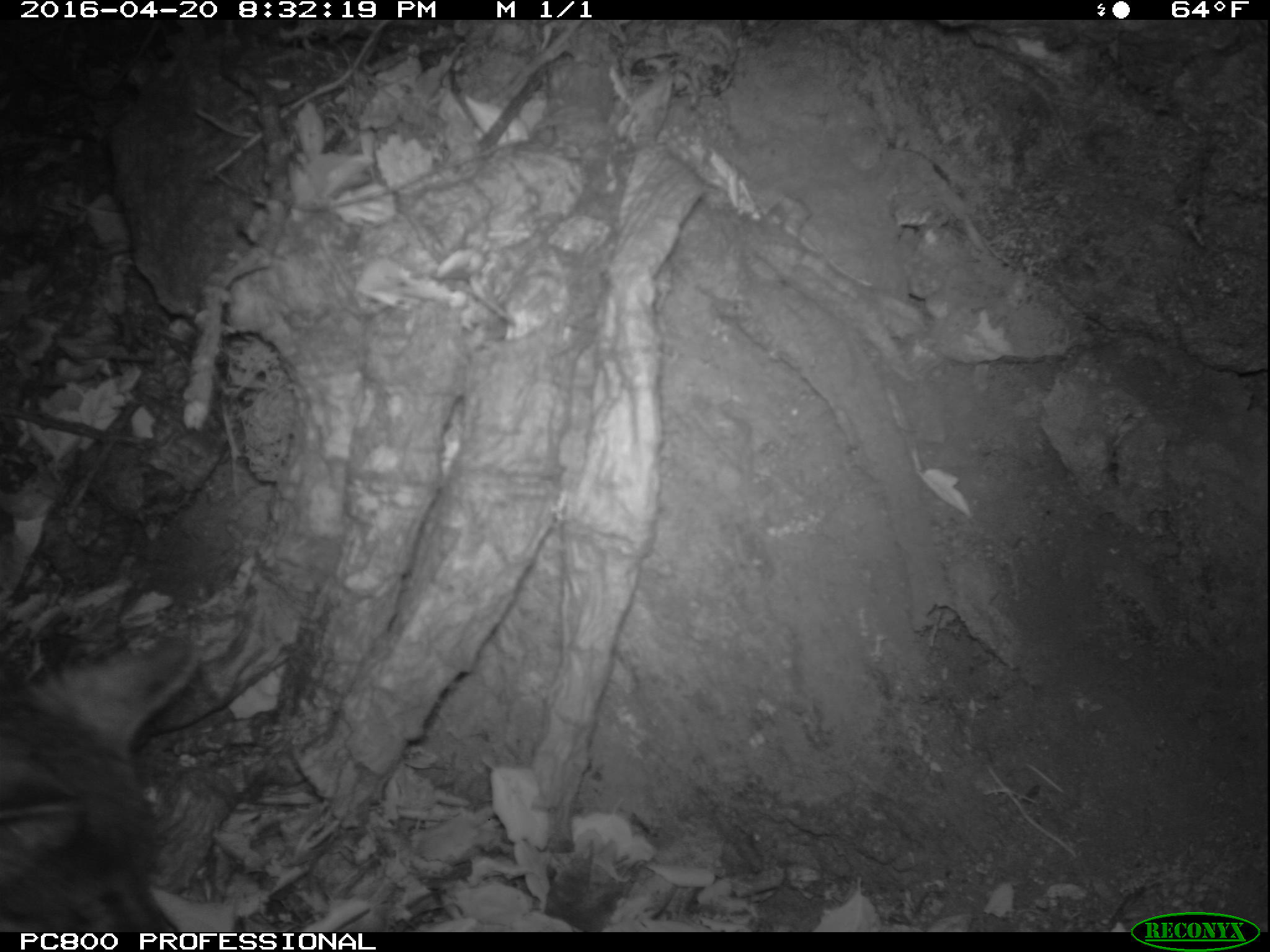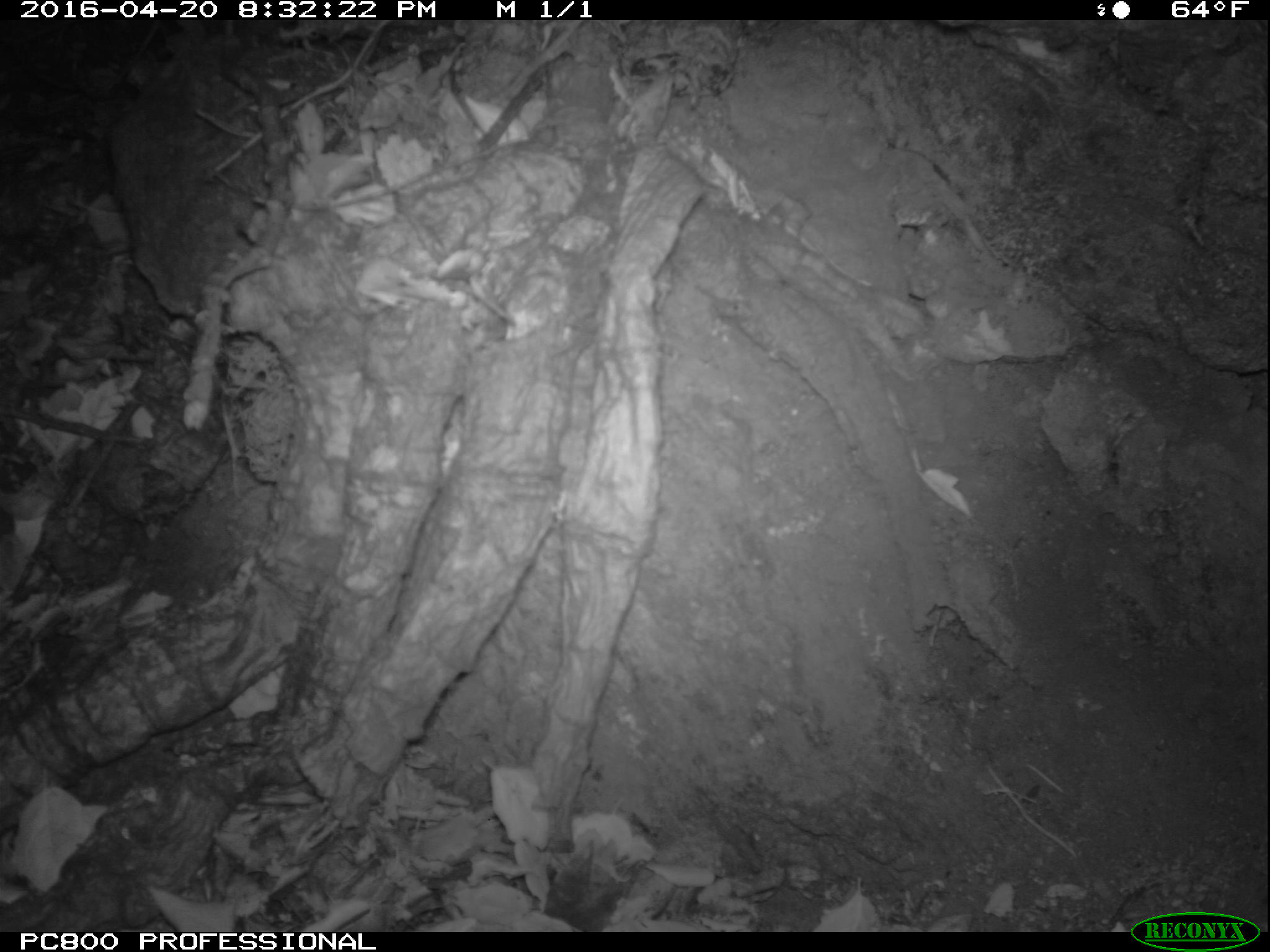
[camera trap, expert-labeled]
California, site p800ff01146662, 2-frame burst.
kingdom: Animalia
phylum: Chordata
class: Mammalia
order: Carnivora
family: Canidae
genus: Urocyon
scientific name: Urocyon littoralis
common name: island fox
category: fox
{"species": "fox (island fox) (Urocyon littoralis)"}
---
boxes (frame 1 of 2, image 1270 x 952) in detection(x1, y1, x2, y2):
fox: detection(0, 638, 200, 930)